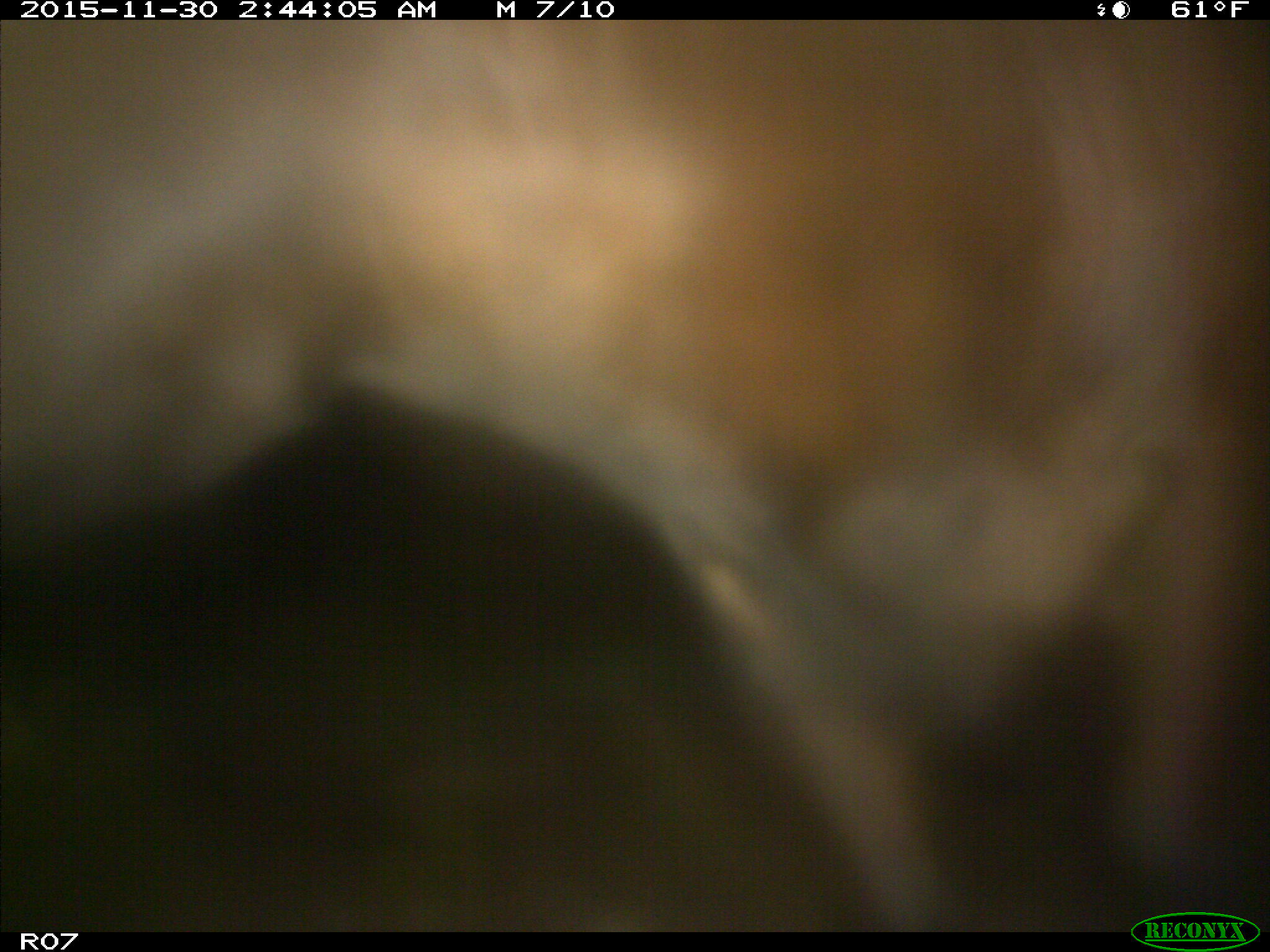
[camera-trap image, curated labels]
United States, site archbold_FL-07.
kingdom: Animalia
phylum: Chordata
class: Mammalia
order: Artiodactyla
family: Bovidae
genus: Bos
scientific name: Bos taurus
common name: domestic cow